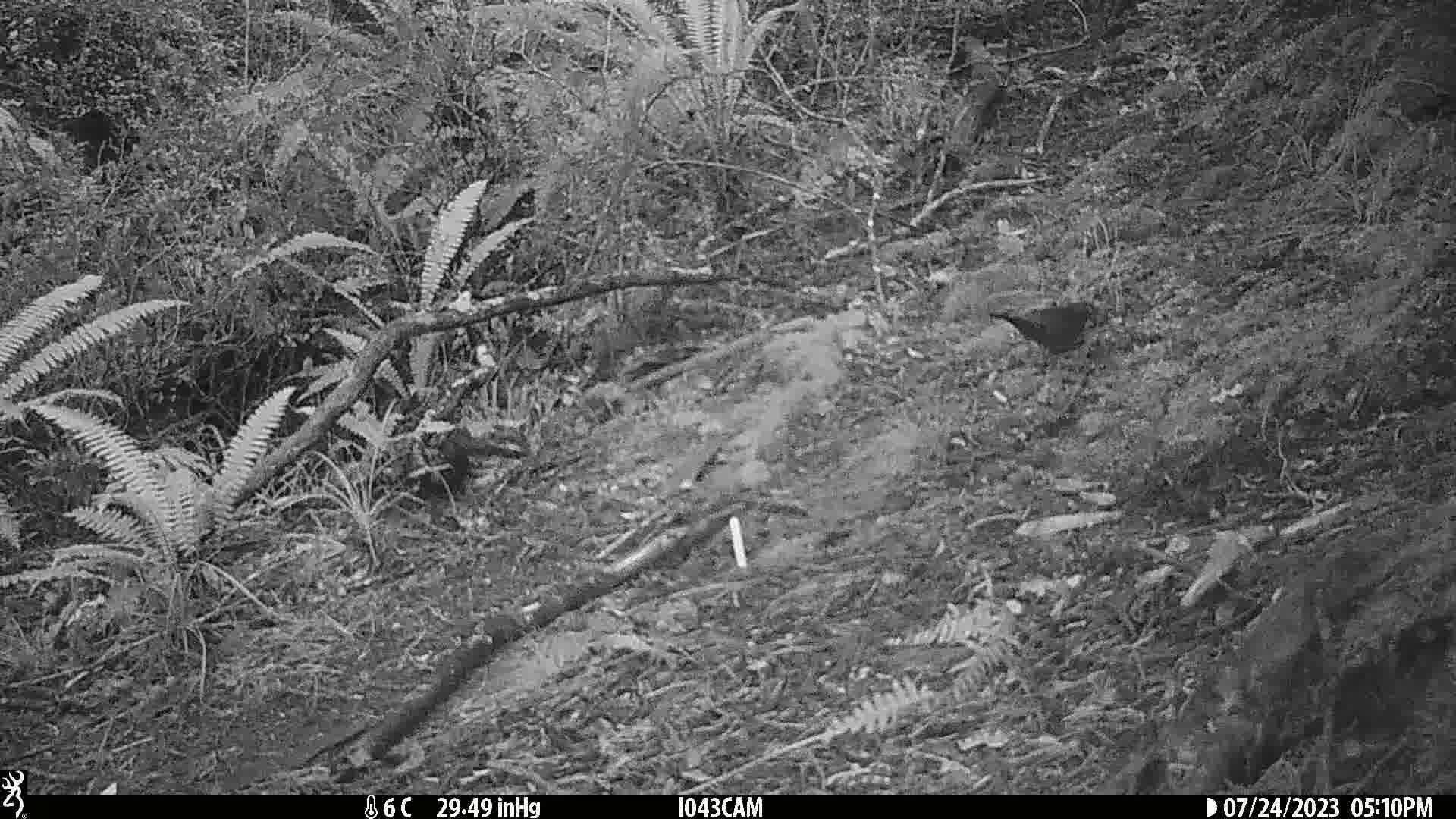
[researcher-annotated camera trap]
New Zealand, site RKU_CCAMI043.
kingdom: Animalia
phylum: Chordata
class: Aves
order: Passeriformes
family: Turdidae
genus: Turdus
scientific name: Turdus merula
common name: eurasian blackbird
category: blackbird